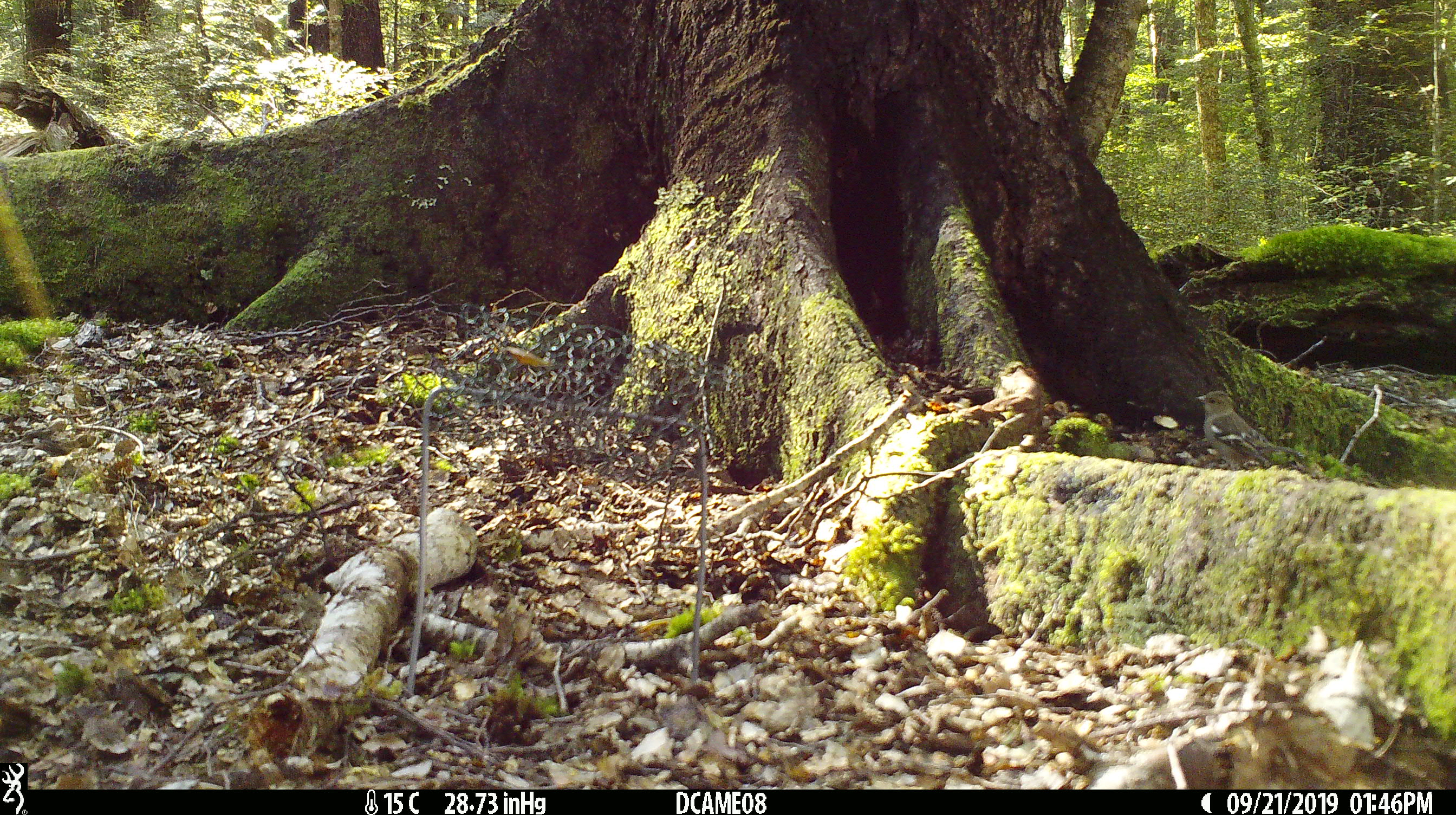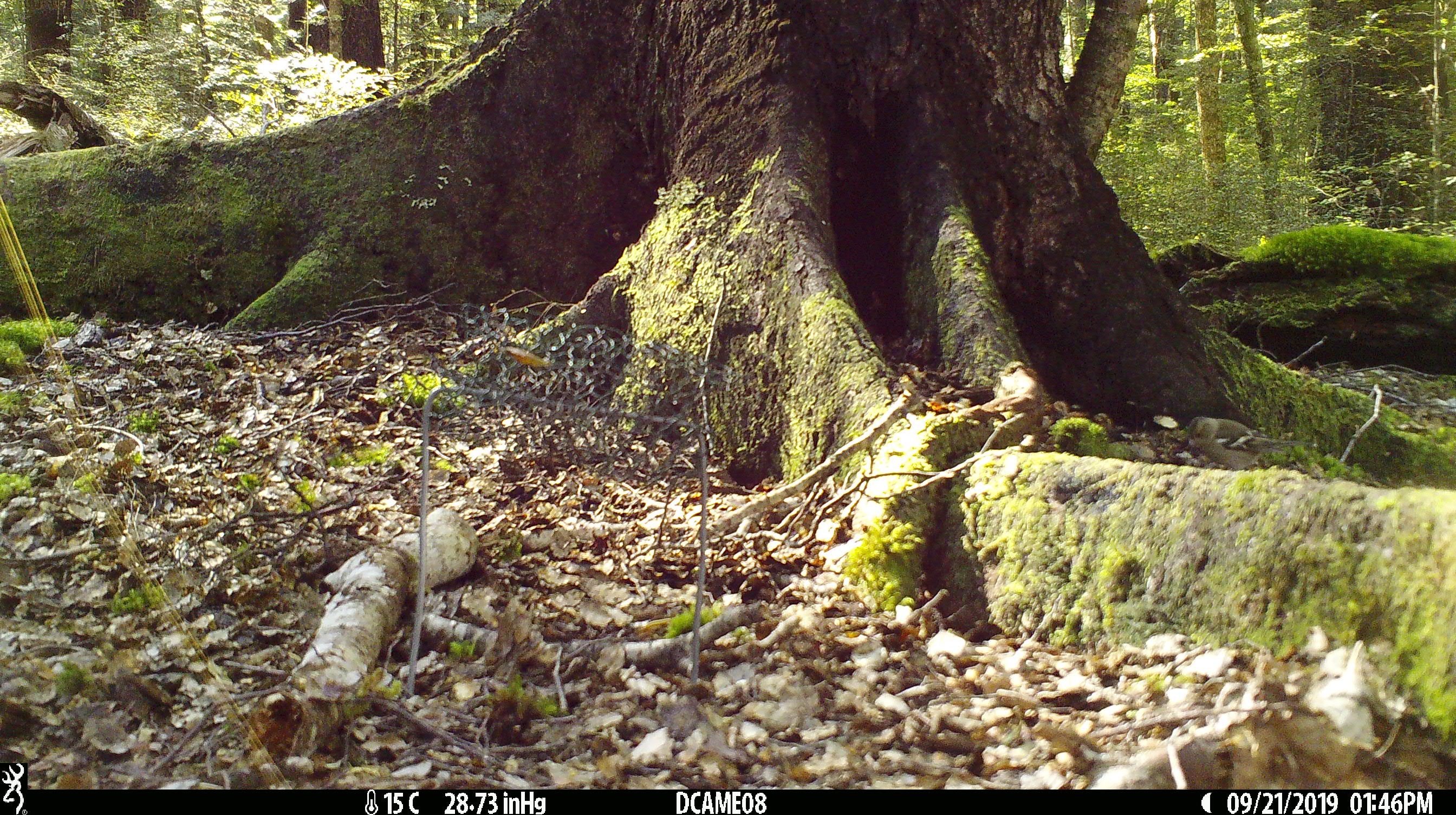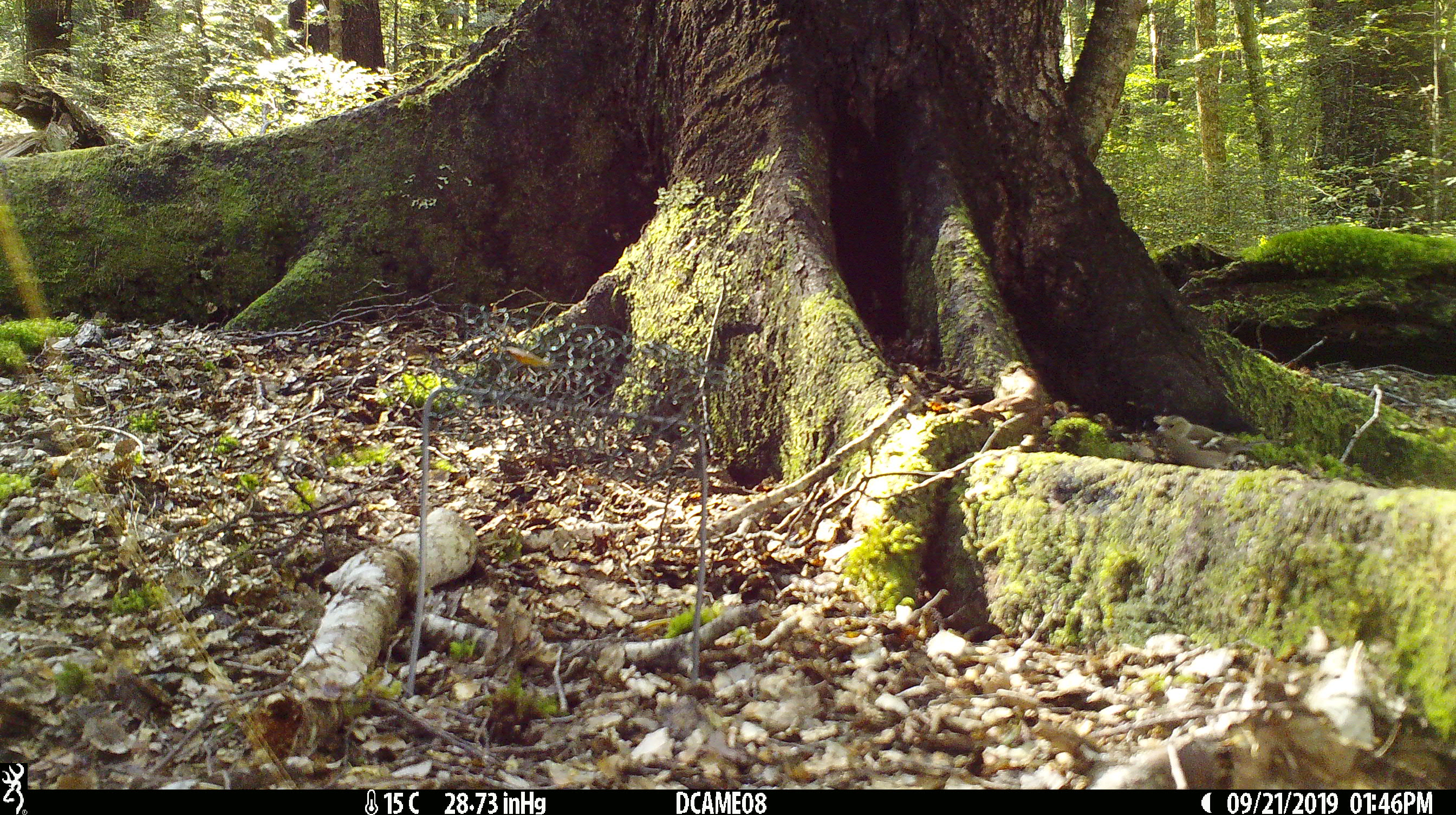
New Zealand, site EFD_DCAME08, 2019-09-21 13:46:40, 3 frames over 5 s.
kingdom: Animalia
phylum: Chordata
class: Aves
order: Passeriformes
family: Fringillidae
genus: Fringilla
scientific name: Fringilla coelebs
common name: common chaffinch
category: chaffinch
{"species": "chaffinch (common chaffinch) (Fringilla coelebs)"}